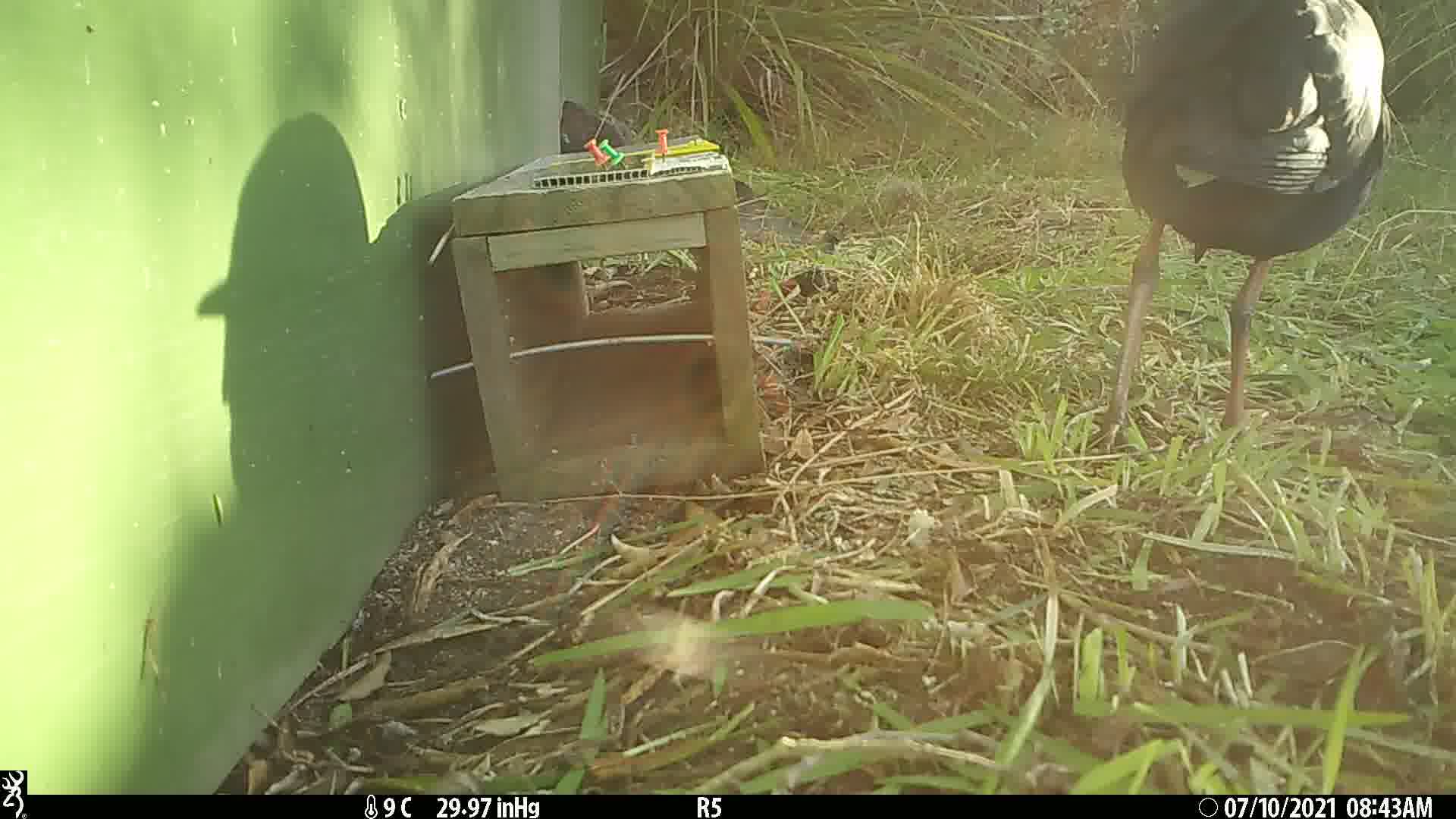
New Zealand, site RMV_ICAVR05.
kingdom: Animalia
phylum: Chordata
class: Aves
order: Gruiformes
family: Rallidae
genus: Porphyrio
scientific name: Porphyrio melanotus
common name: australasian swamphen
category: pukeko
Pukeko (australasian swamphen) (Porphyrio melanotus).